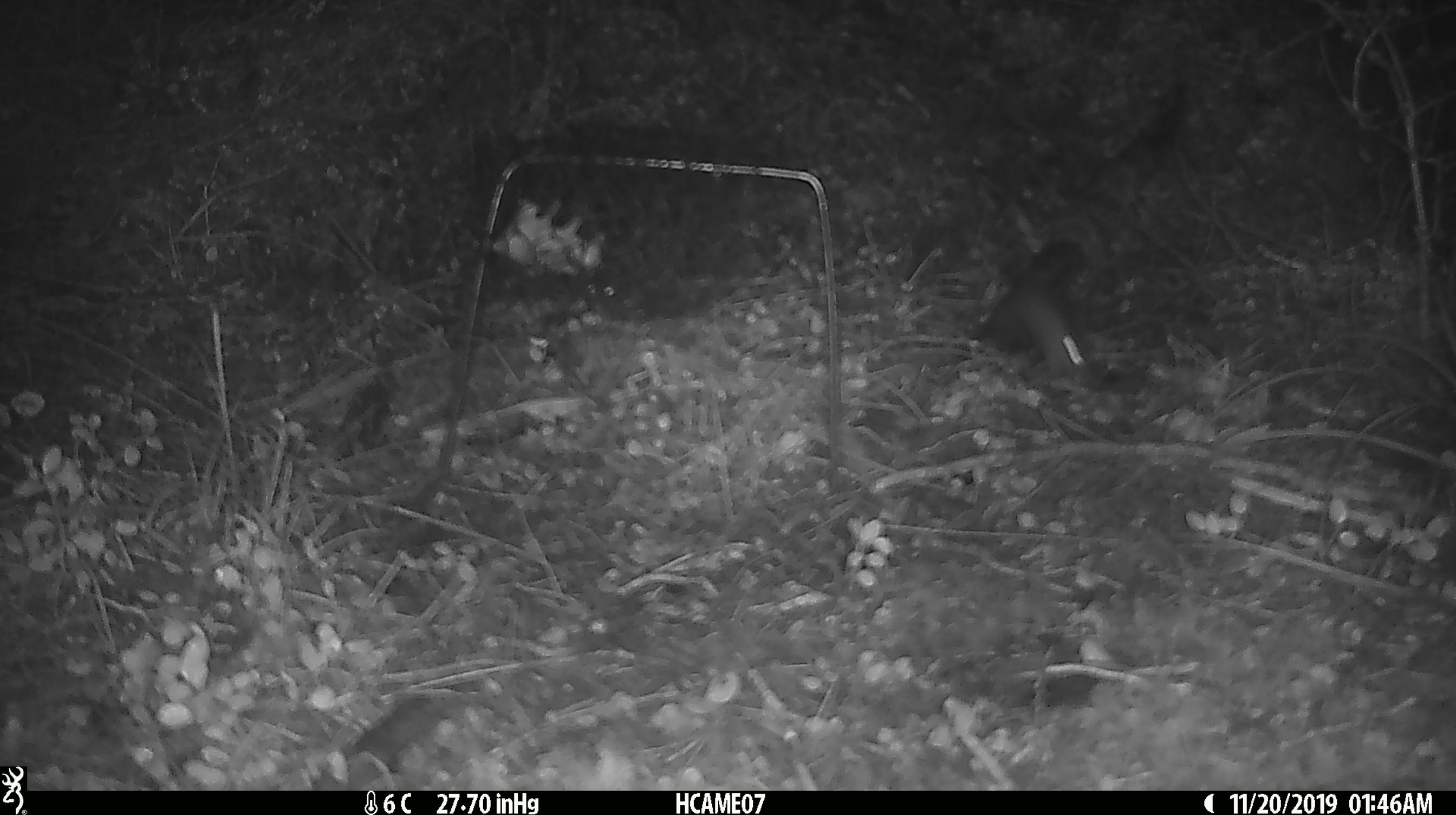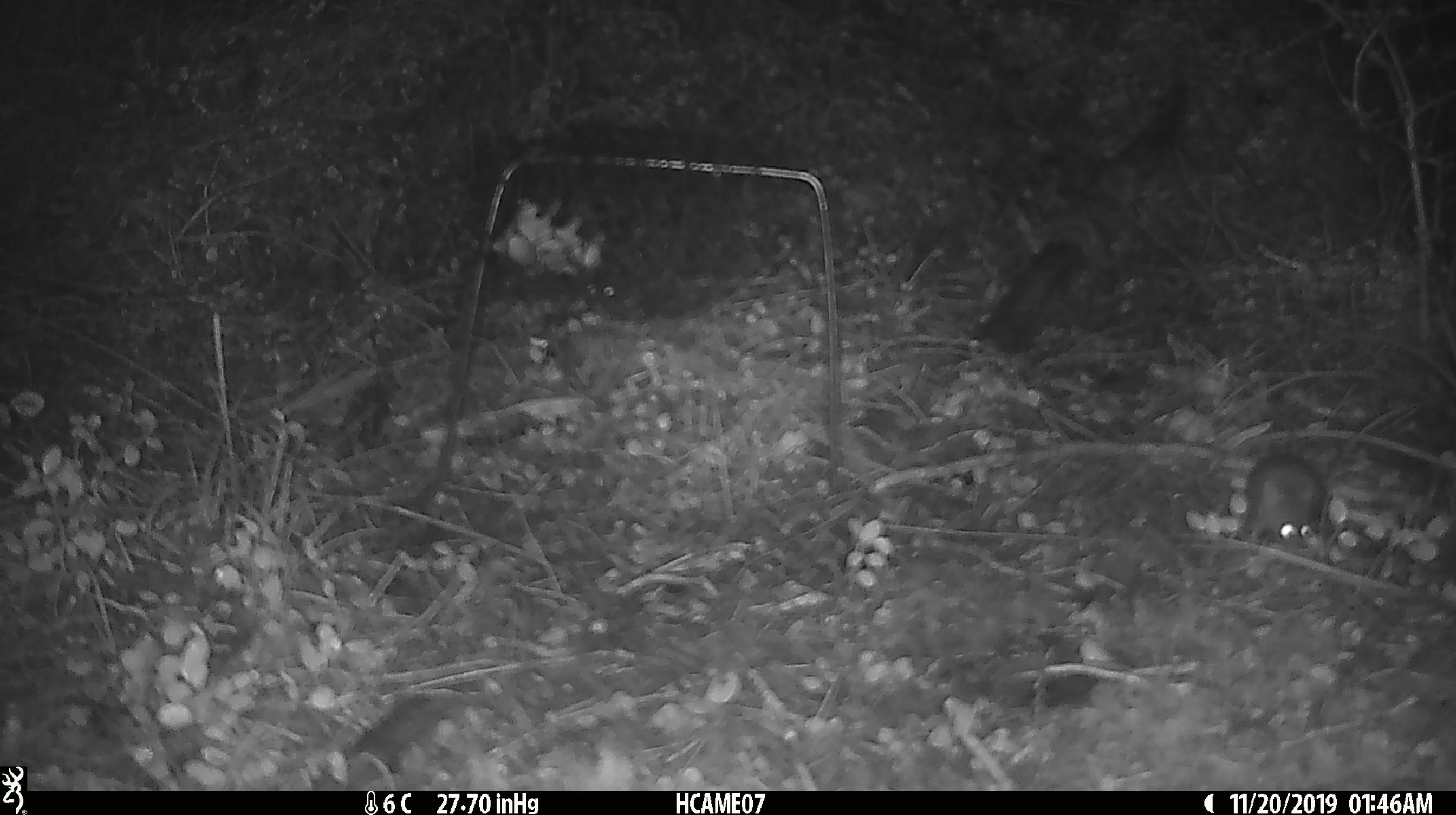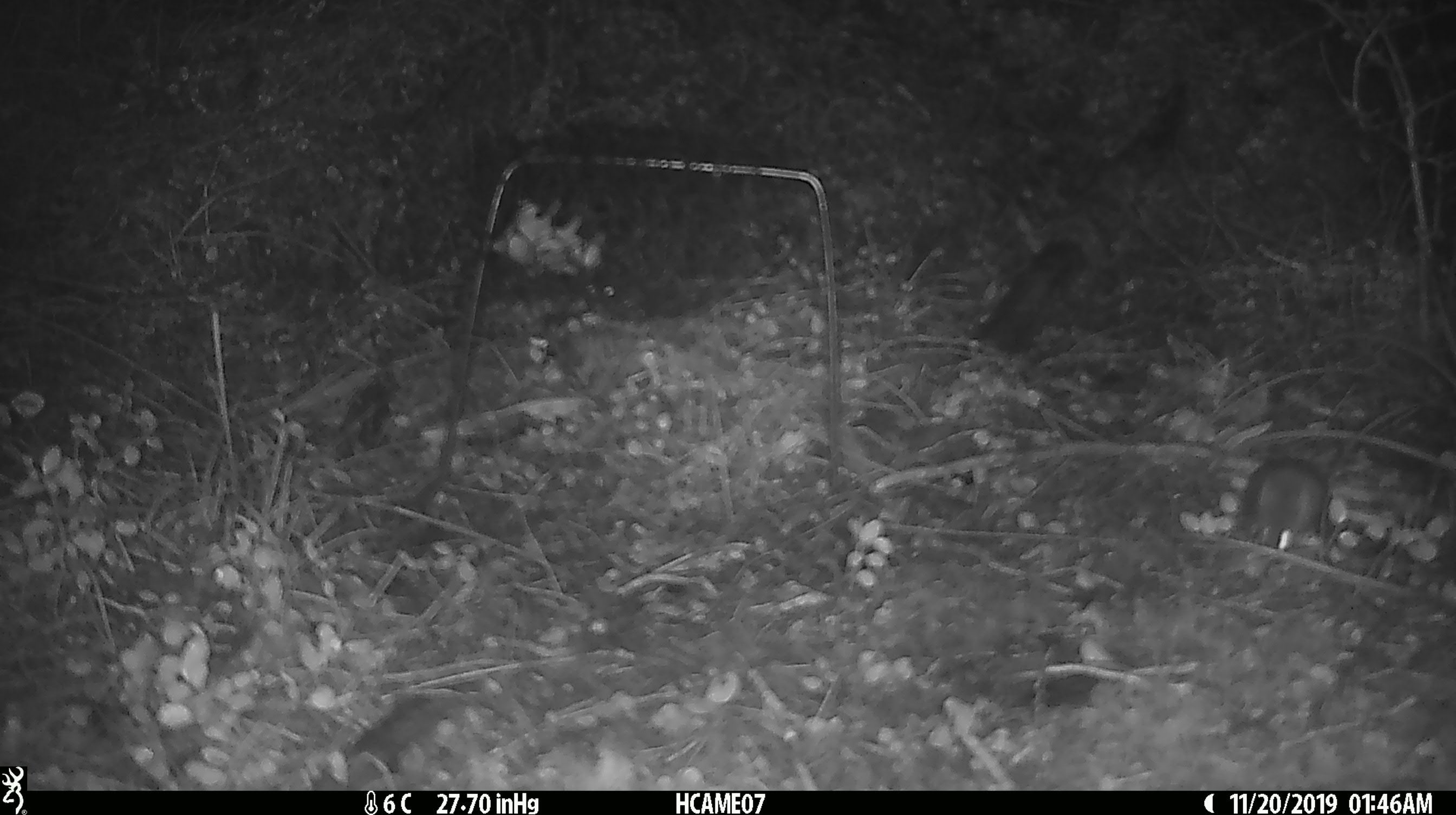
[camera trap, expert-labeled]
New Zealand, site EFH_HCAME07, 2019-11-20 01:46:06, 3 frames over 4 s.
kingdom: Animalia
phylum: Chordata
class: Mammalia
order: Rodentia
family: Muridae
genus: Mus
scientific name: Mus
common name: mouse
Mouse (Mus).